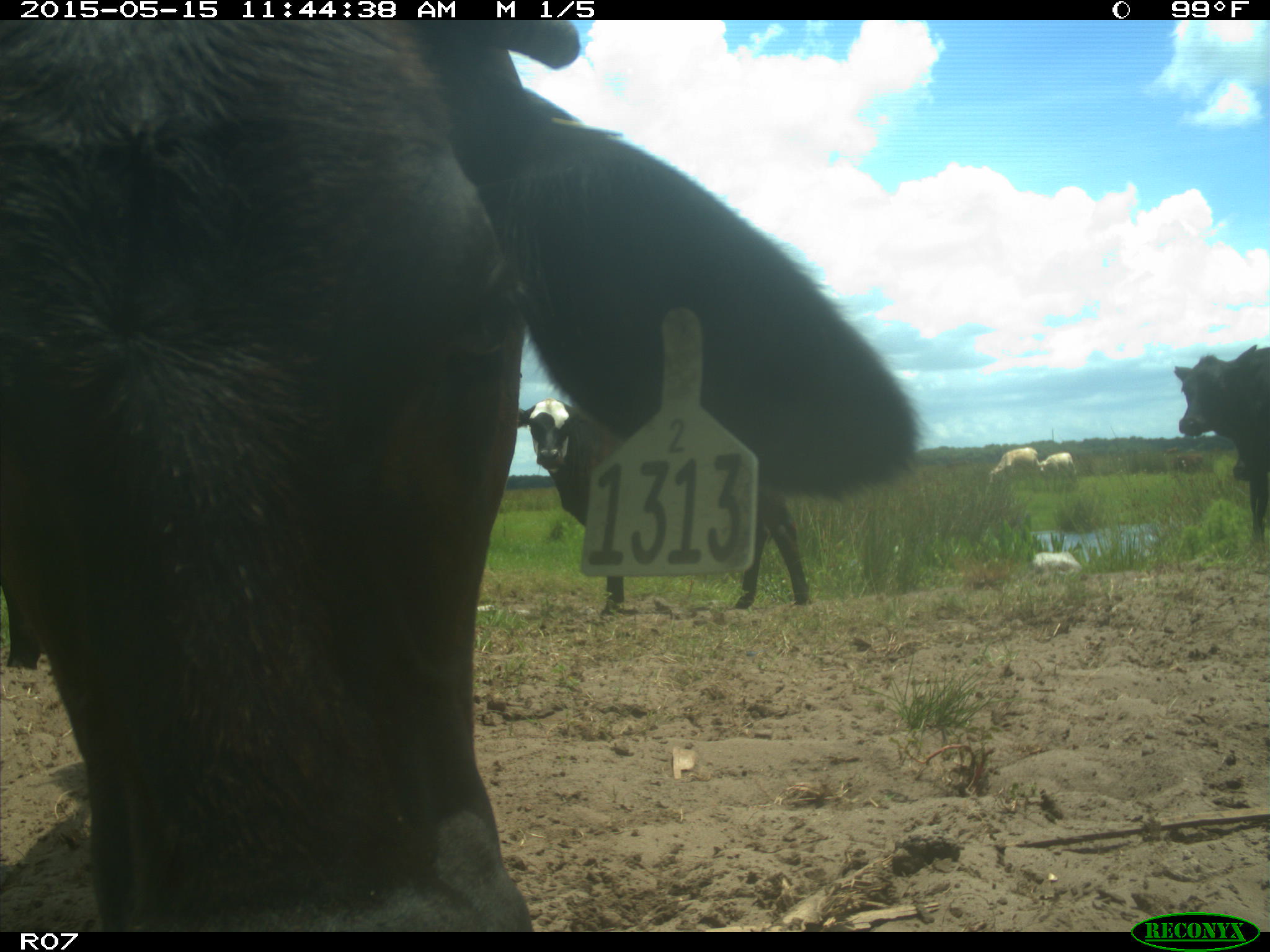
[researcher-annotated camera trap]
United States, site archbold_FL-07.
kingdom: Animalia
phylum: Chordata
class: Mammalia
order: Artiodactyla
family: Bovidae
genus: Bos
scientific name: Bos taurus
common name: domestic cow